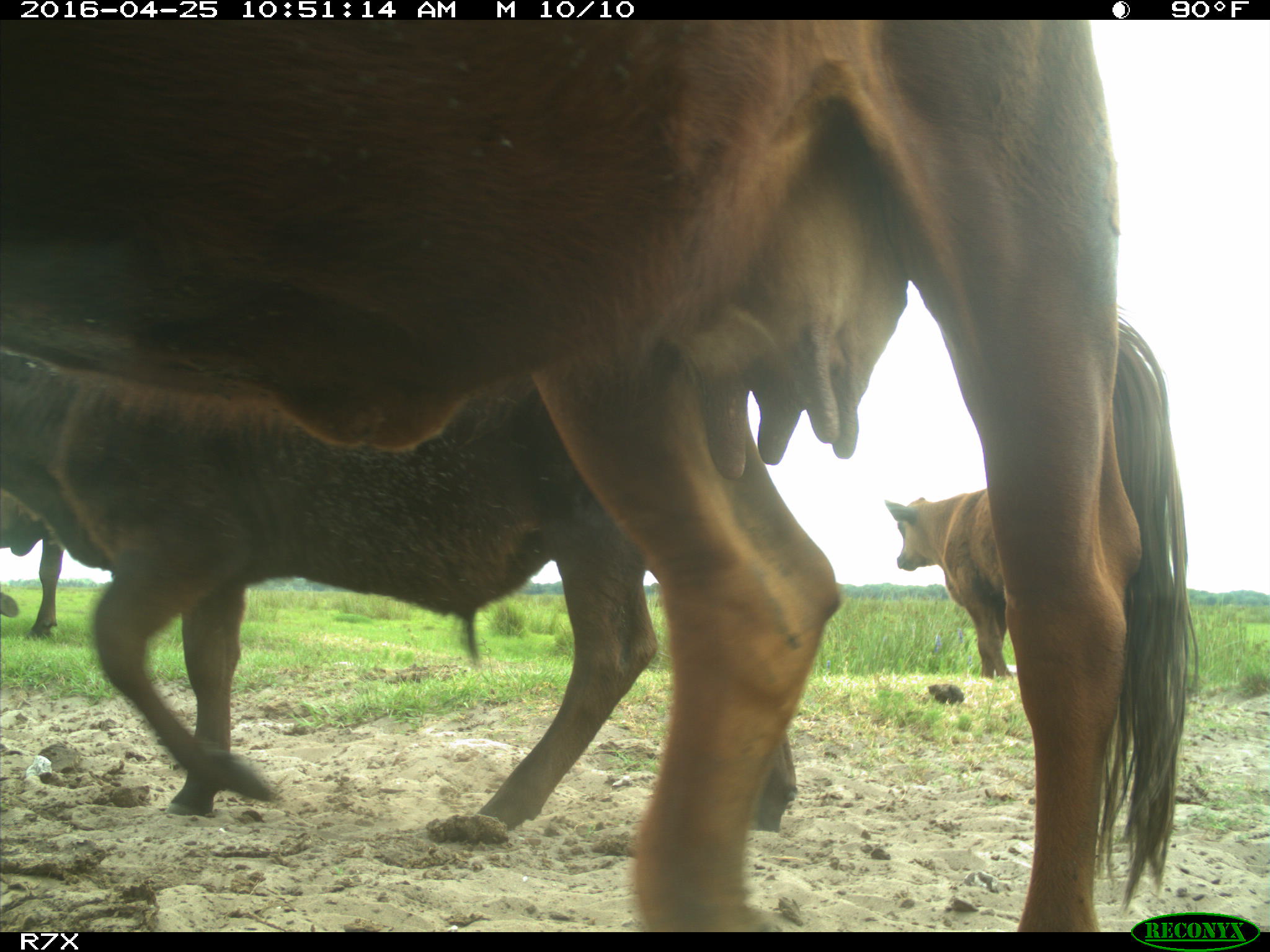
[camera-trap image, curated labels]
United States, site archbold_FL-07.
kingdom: Animalia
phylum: Chordata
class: Mammalia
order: Artiodactyla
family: Bovidae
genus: Bos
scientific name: Bos taurus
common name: domestic cow